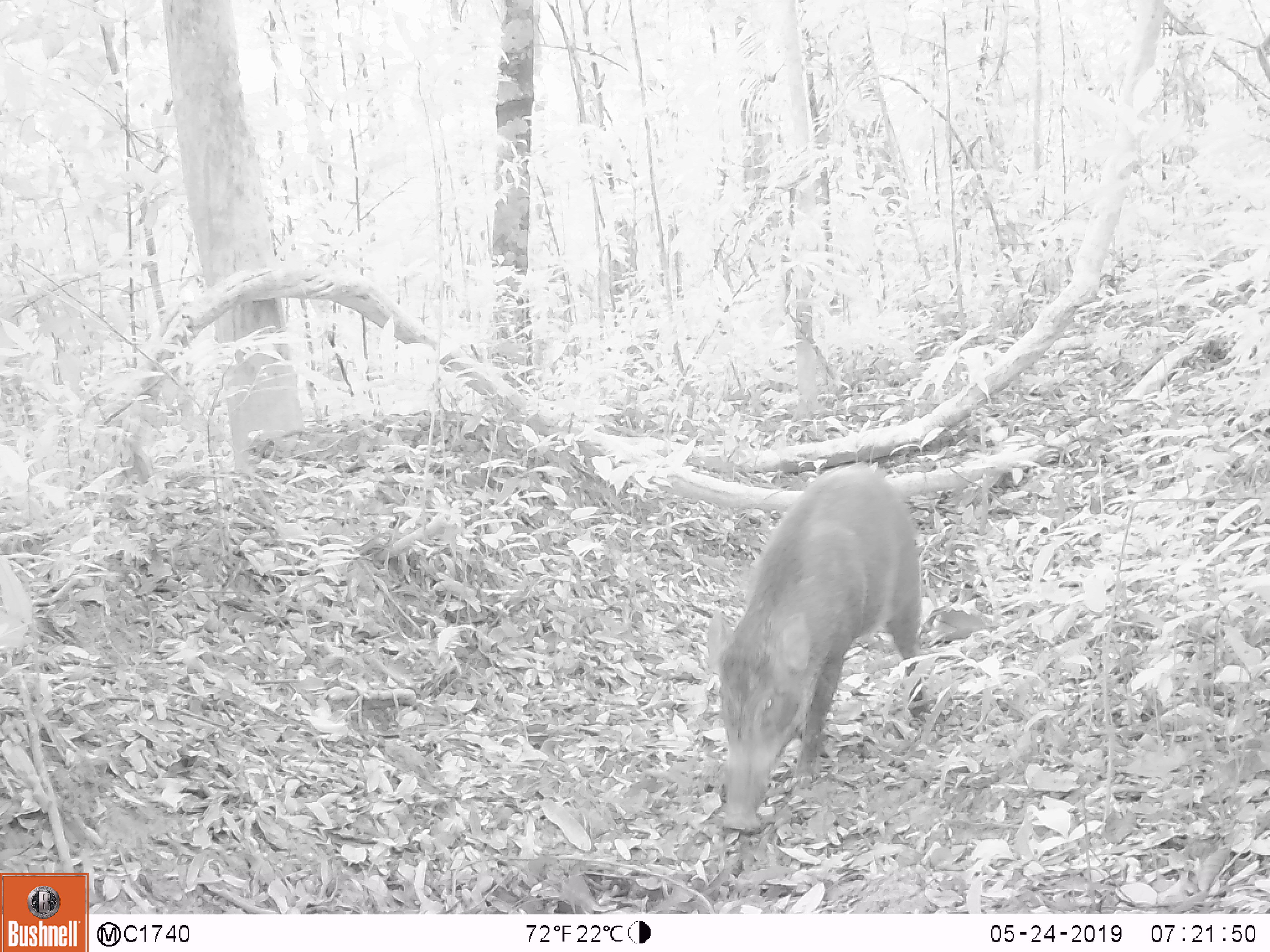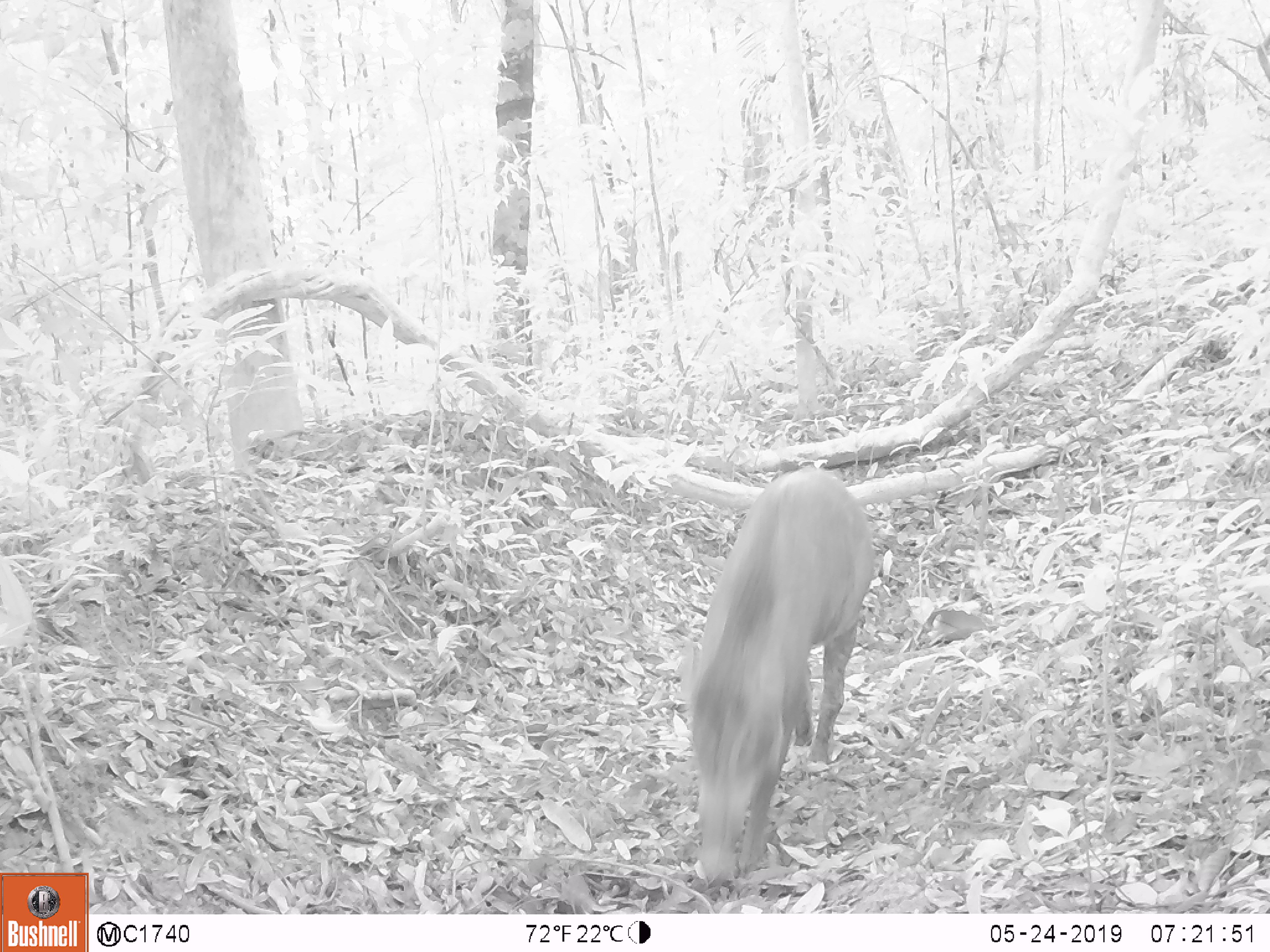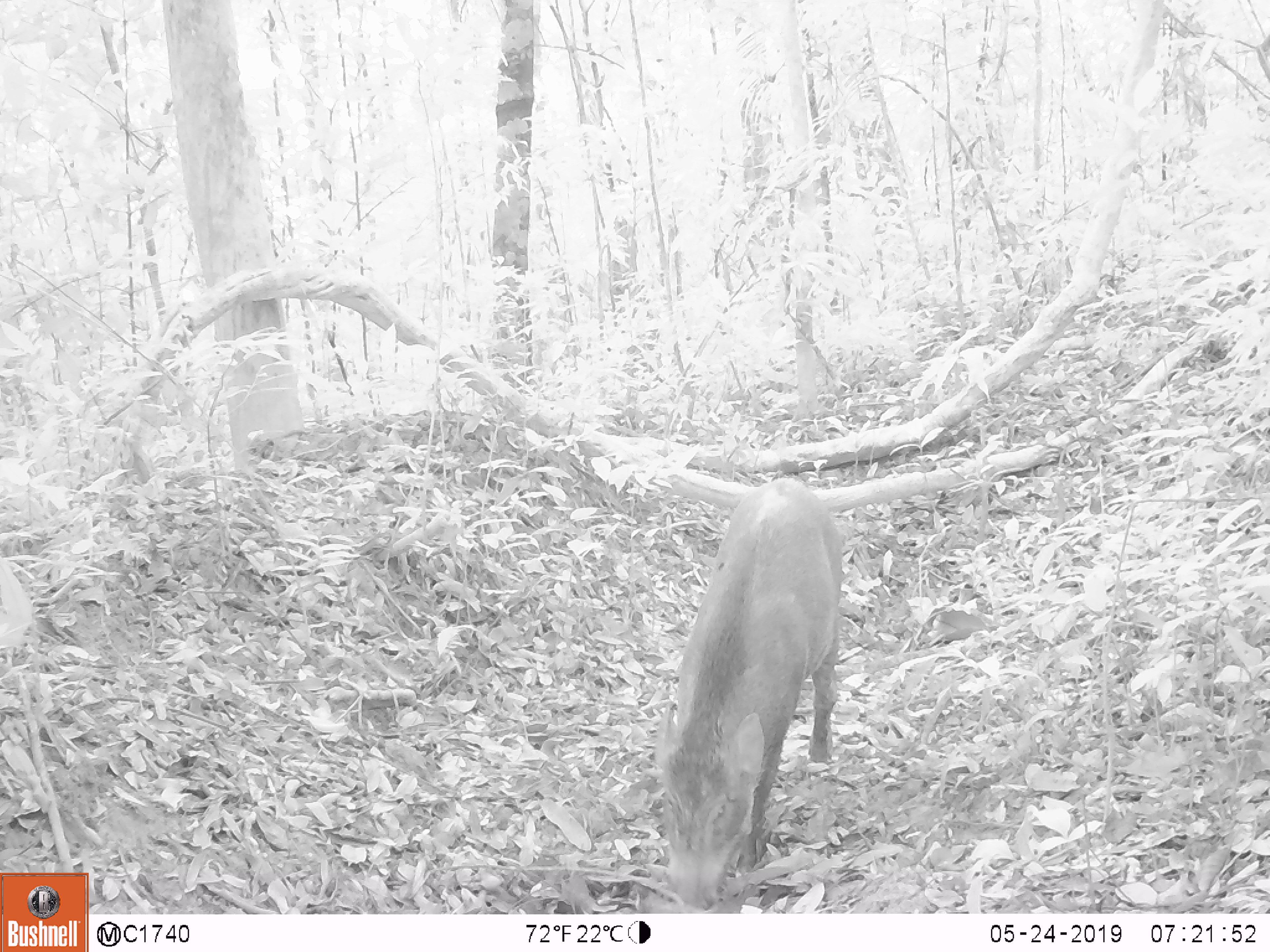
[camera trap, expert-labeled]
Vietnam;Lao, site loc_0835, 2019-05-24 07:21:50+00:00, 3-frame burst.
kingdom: Animalia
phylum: Chordata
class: Mammalia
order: Artiodactyla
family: Suidae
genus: Sus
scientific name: Sus scrofa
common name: eurasian wild pig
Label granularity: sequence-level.